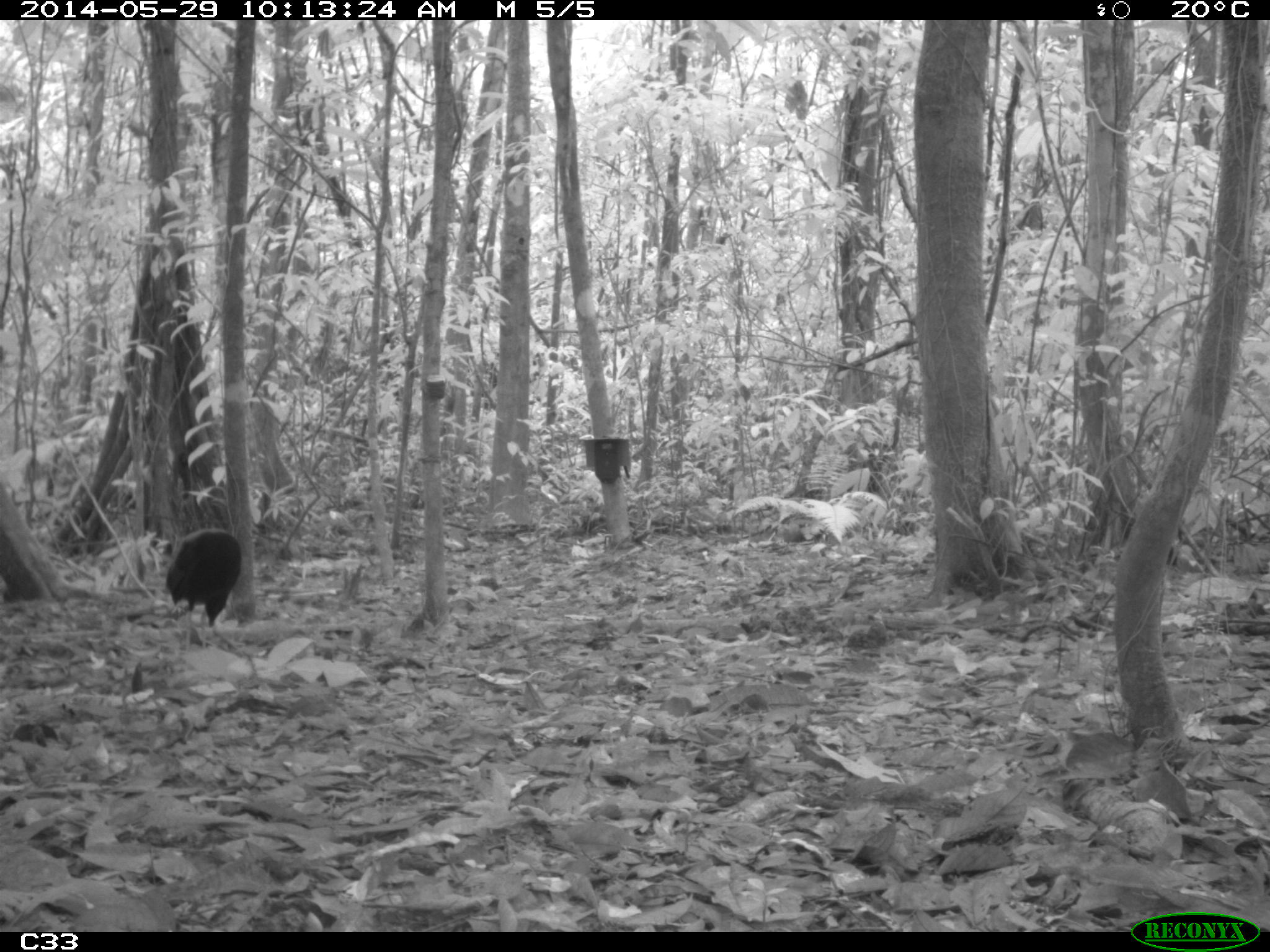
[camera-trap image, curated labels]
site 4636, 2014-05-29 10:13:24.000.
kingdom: Animalia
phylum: Chordata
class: Aves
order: Gruiformes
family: Psophiidae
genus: Psophia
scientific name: Psophia crepitans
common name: gray-winged trumpeter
Psophia crepitans (gray-winged trumpeter), count 5, age adult.